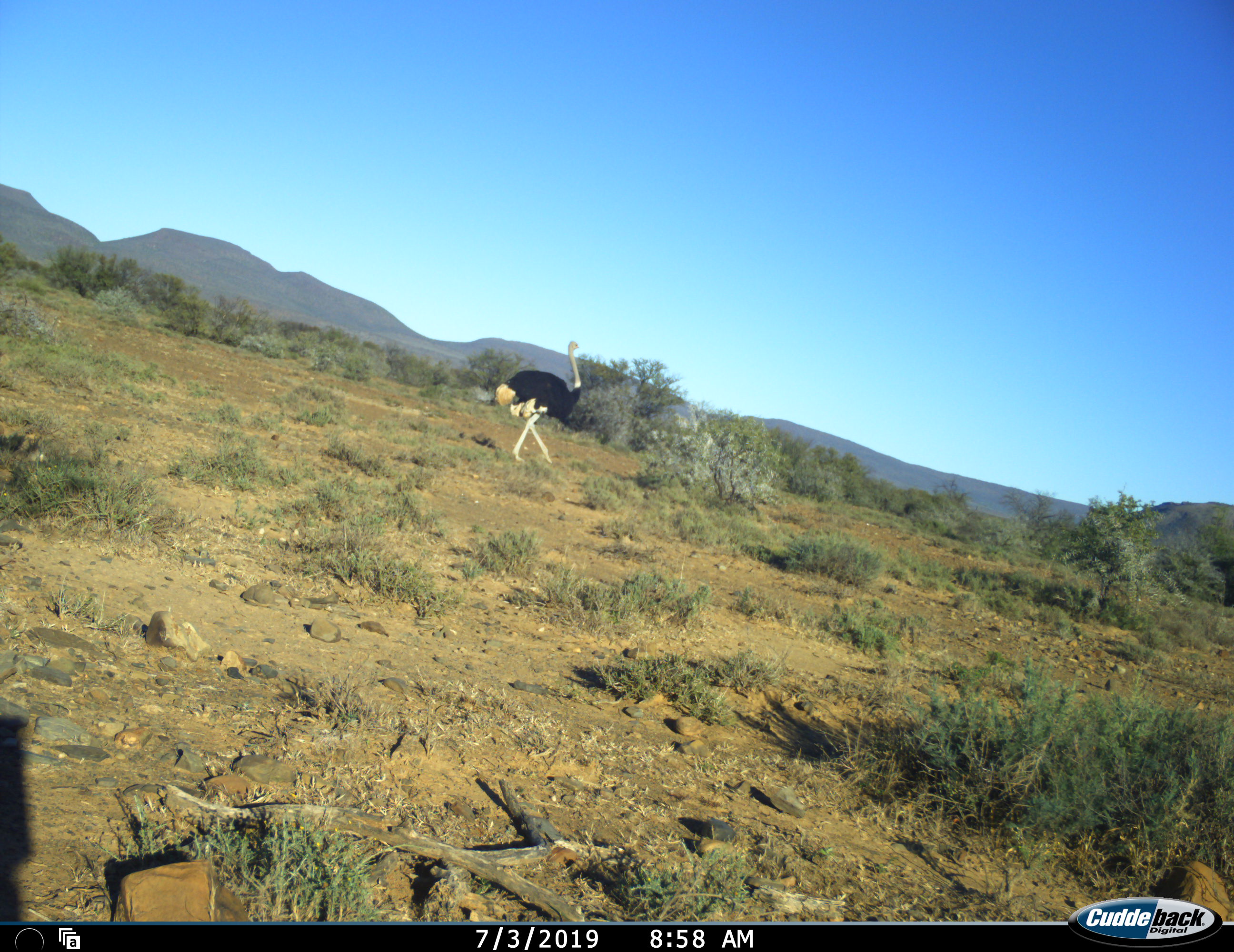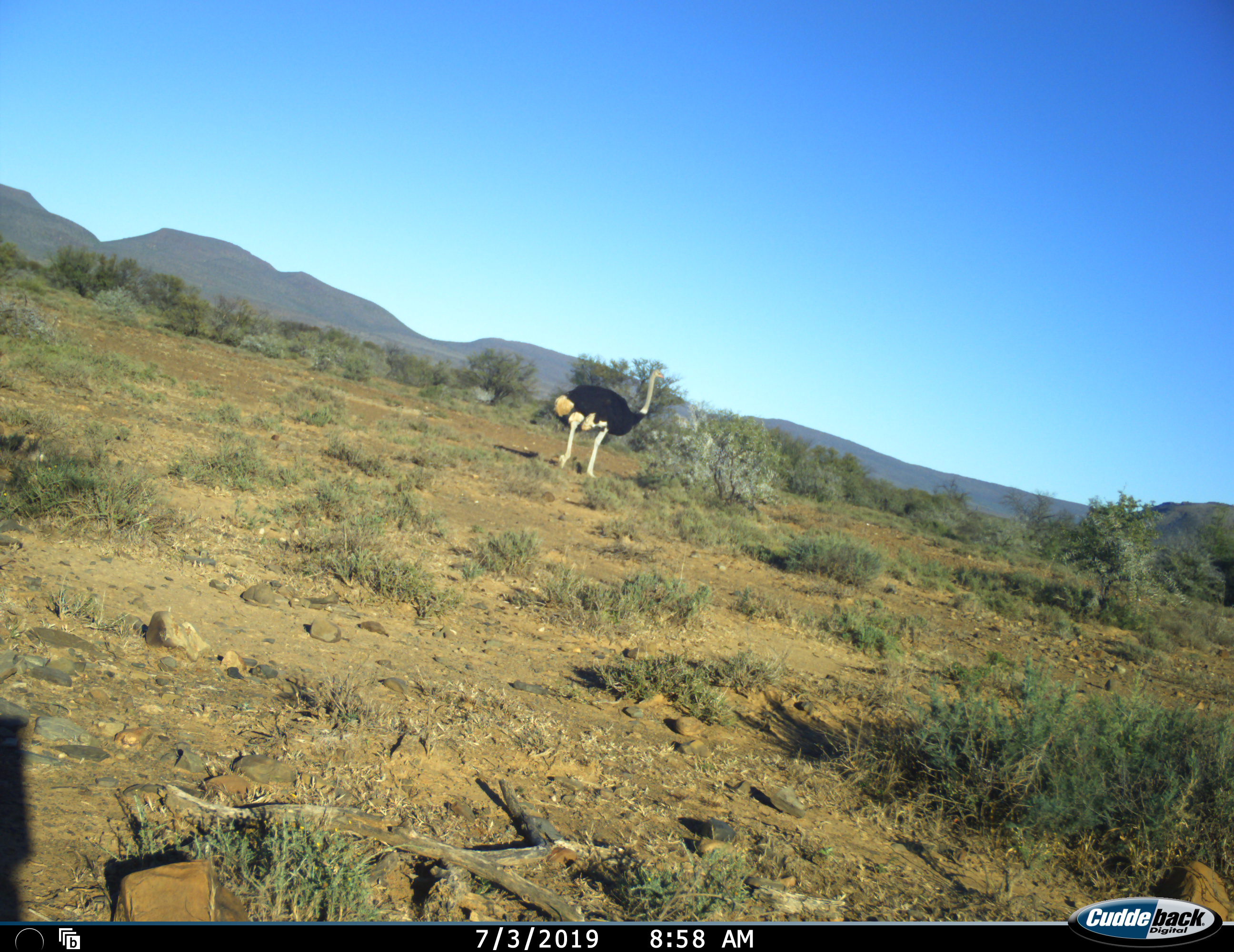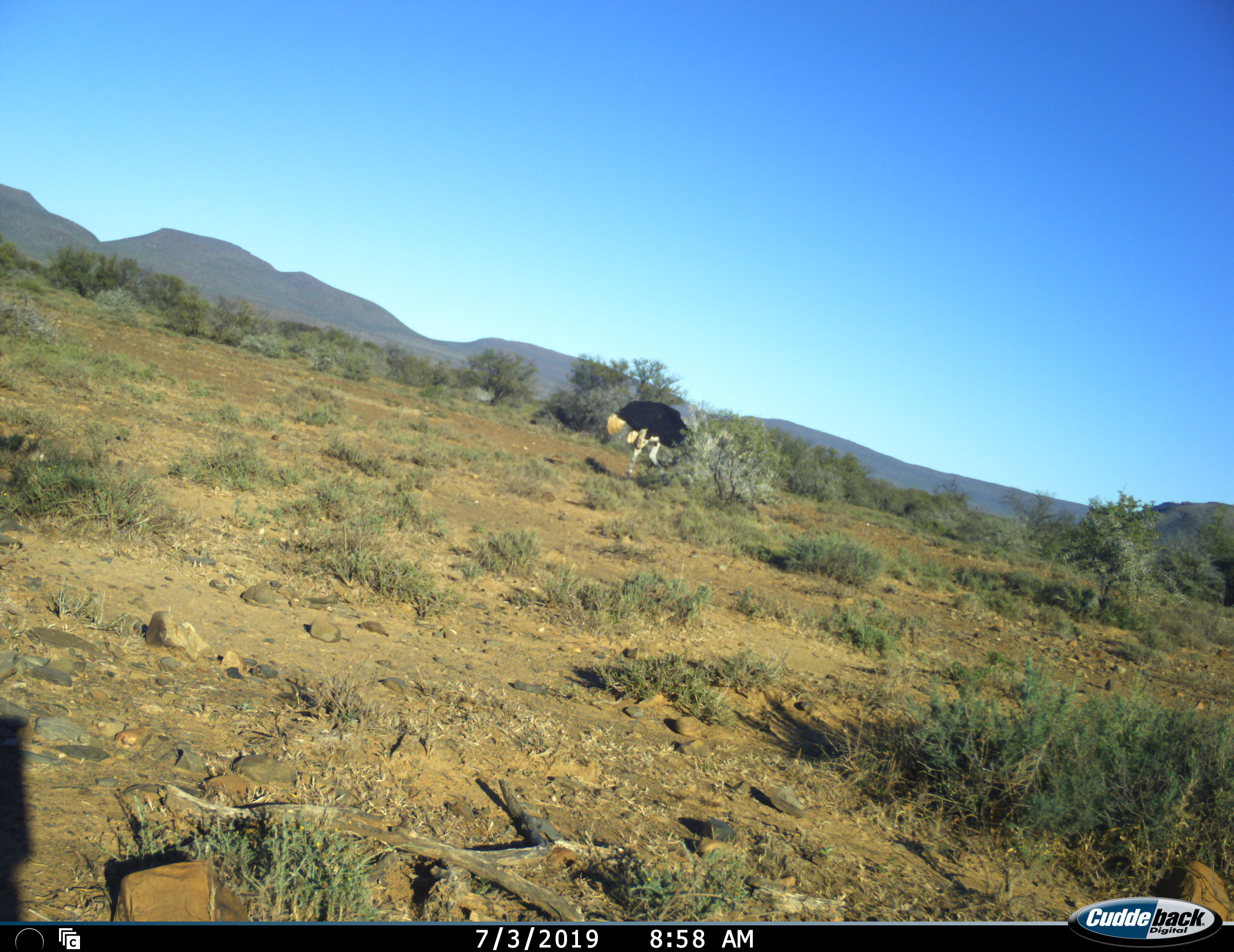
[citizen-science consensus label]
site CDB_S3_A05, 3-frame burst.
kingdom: Animalia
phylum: Chordata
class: Aves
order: Struthioniformes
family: Struthionidae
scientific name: Struthionidae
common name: ostrich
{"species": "ostrich (Struthionidae)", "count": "1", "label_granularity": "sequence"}